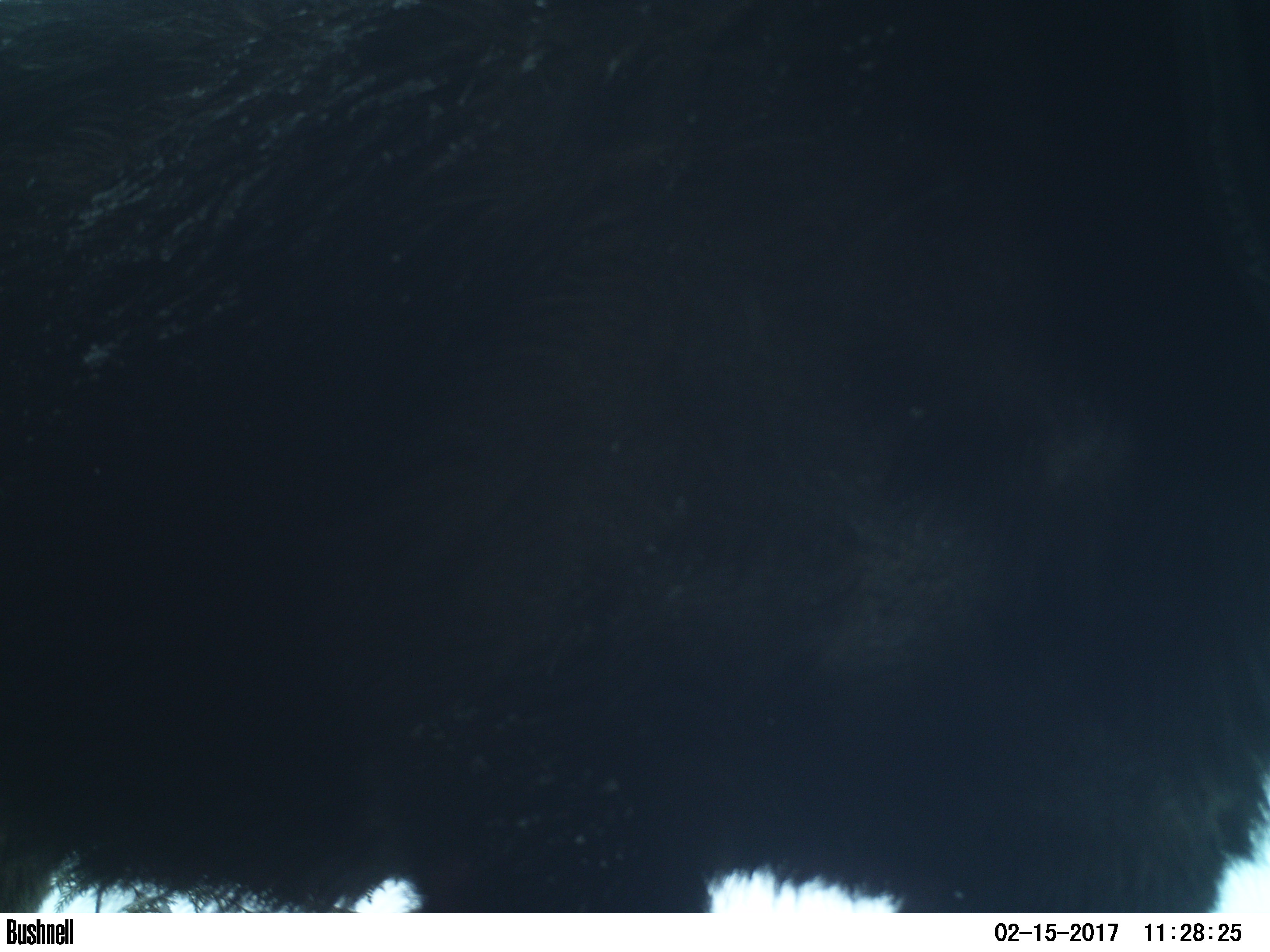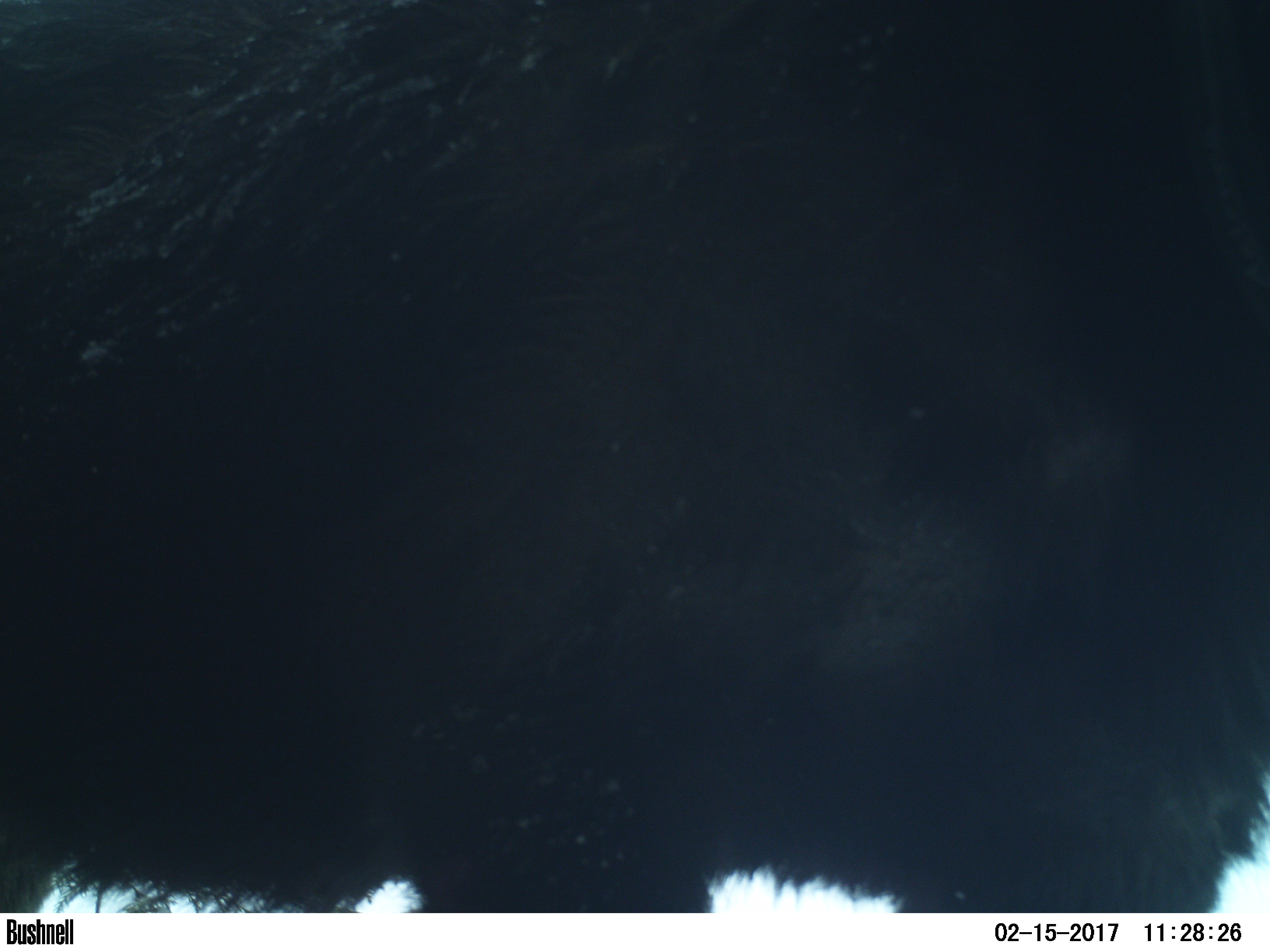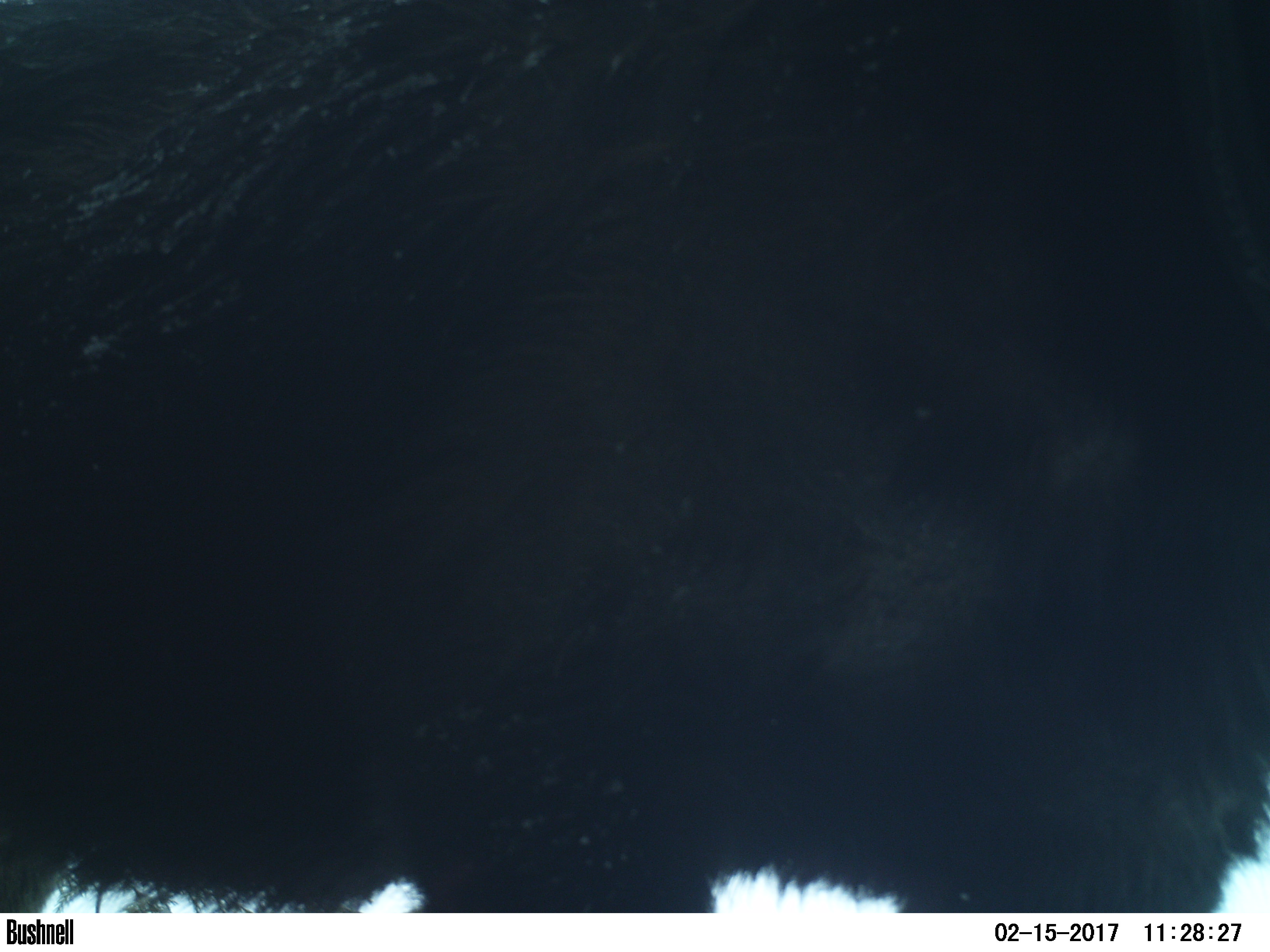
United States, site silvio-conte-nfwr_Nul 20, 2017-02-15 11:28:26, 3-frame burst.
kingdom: Animalia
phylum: Chordata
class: Mammalia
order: Artiodactyla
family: Cervidae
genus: Alces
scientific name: Alces alces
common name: moose